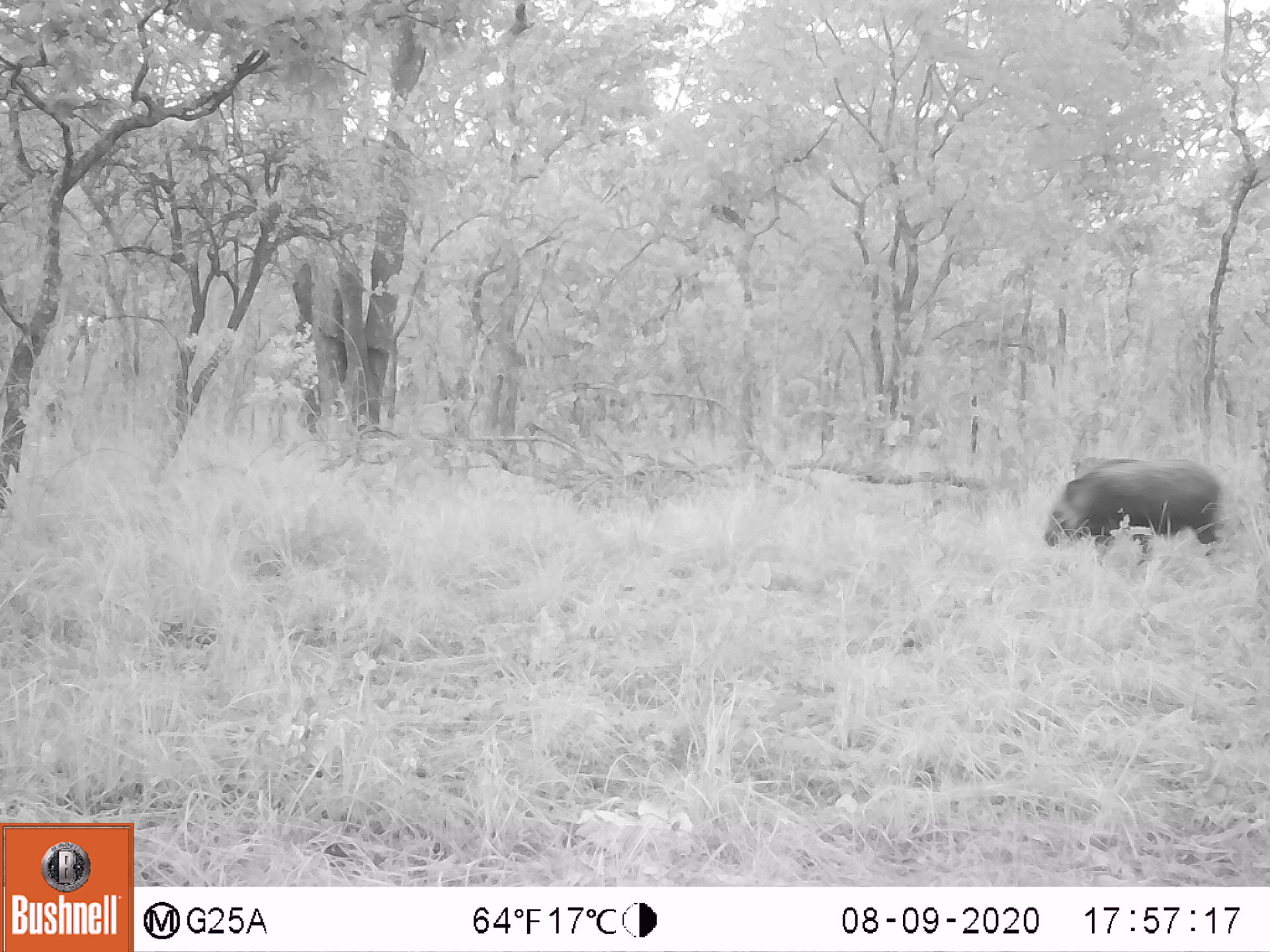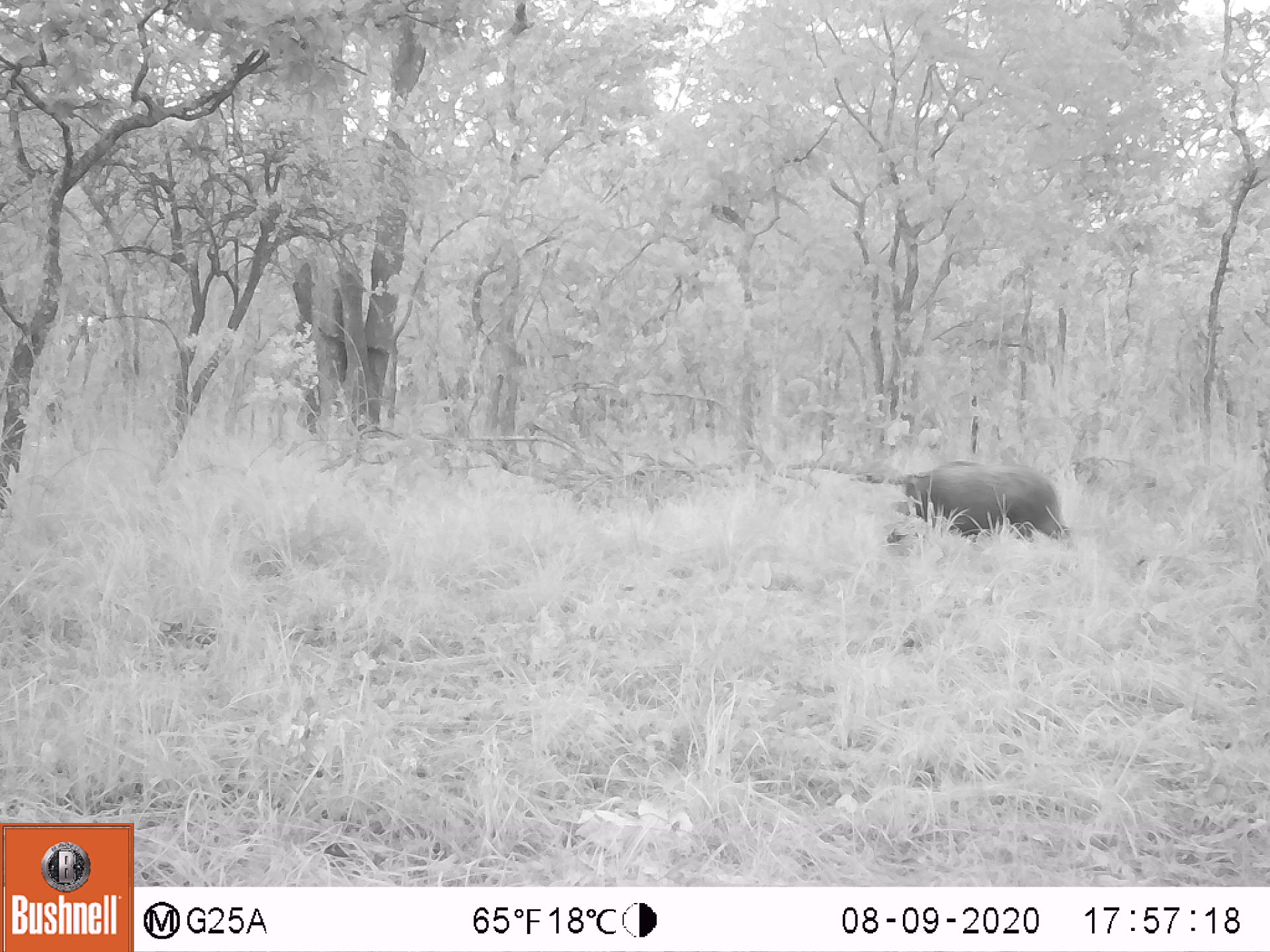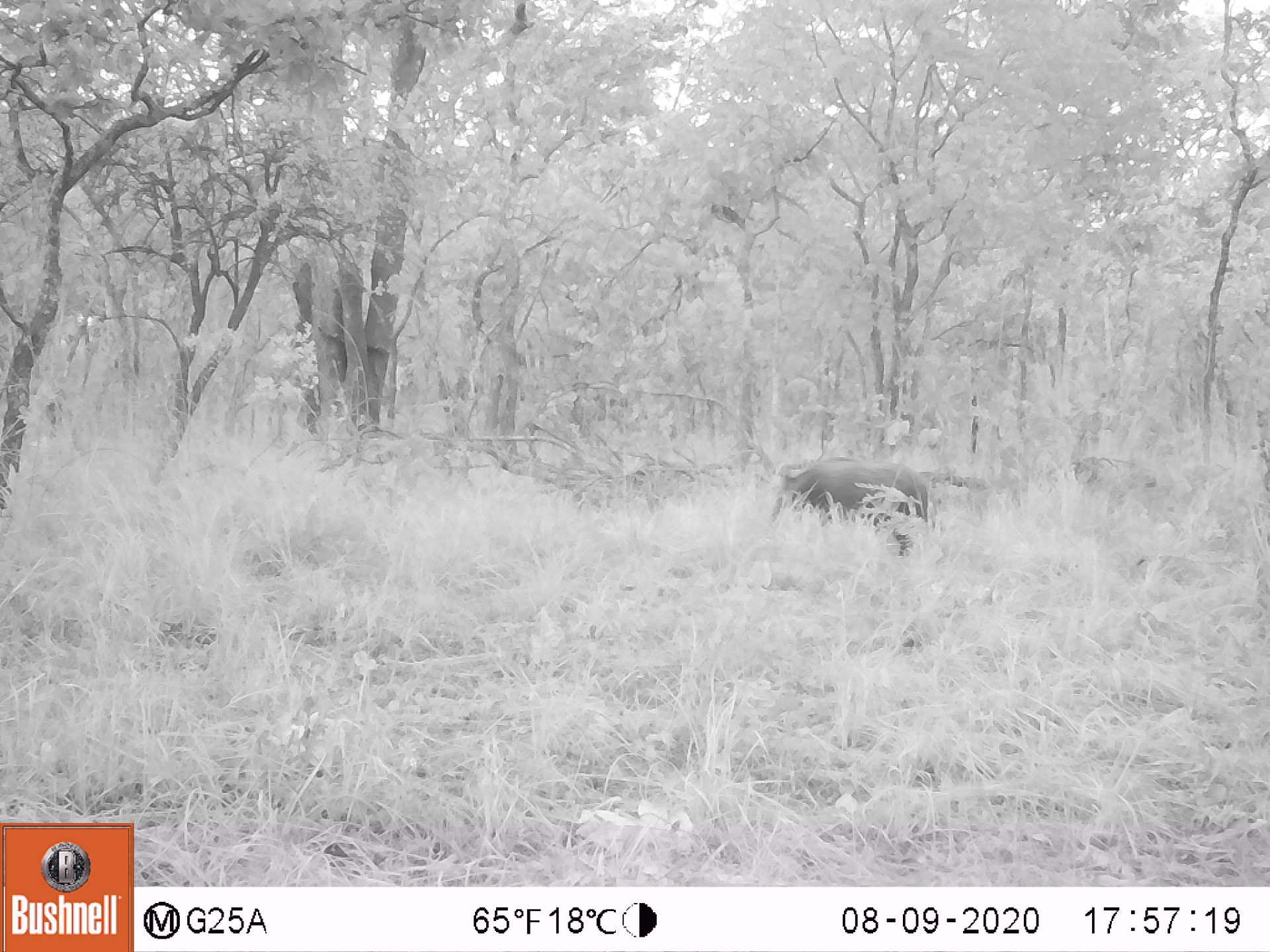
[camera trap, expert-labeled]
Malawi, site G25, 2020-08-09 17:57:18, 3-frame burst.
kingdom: Animalia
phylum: Chordata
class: Mammalia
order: Artiodactyla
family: Suidae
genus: Potamochoerus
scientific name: Potamochoerus larvatus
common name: bushpig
Bushpig (Potamochoerus larvatus), count 1.